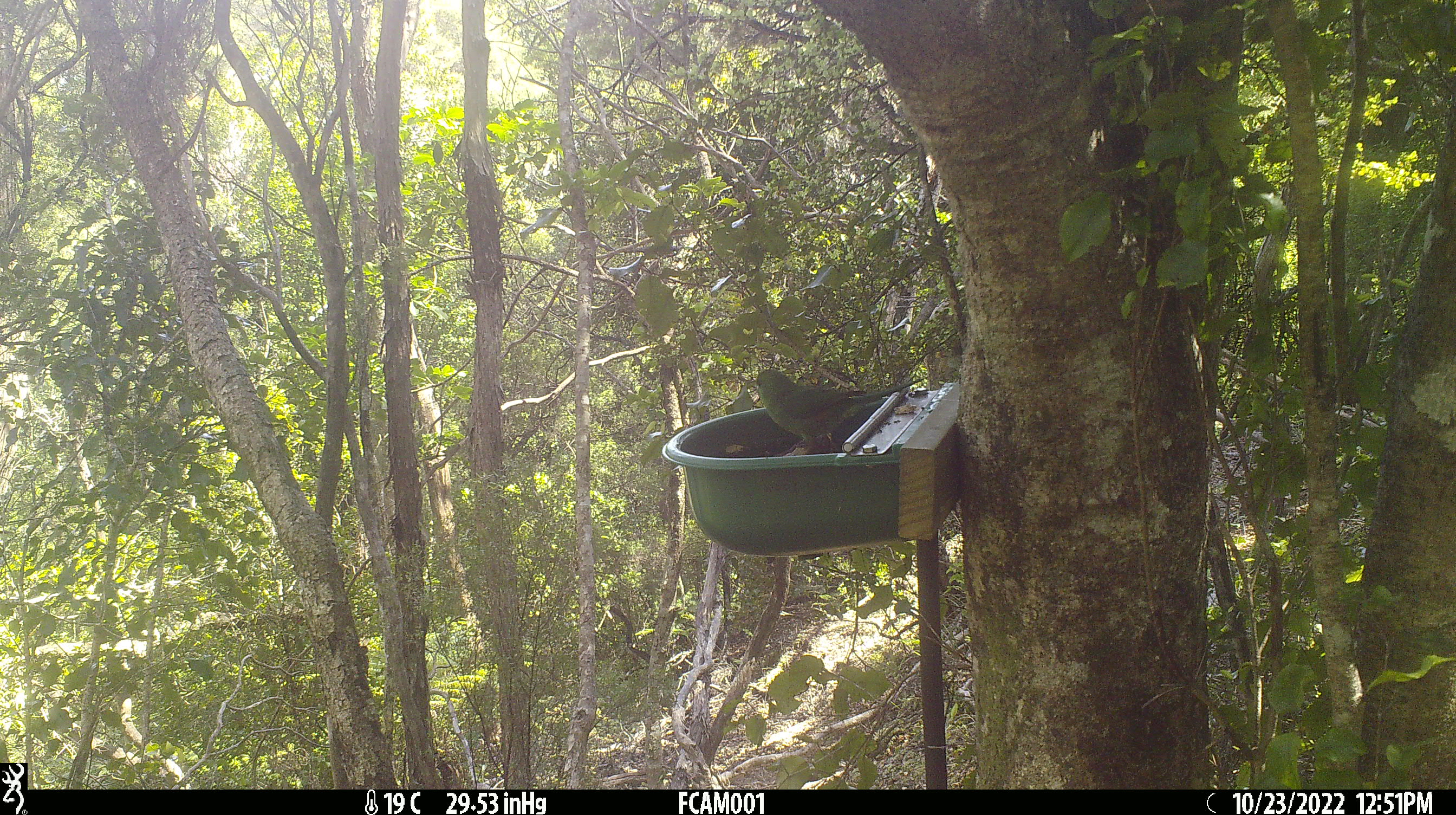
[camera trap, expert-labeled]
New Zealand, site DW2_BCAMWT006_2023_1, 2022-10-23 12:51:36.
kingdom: Animalia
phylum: Chordata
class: Aves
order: Psittaciformes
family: Psittaculidae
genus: Cyanoramphus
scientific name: Cyanoramphus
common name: parakeet